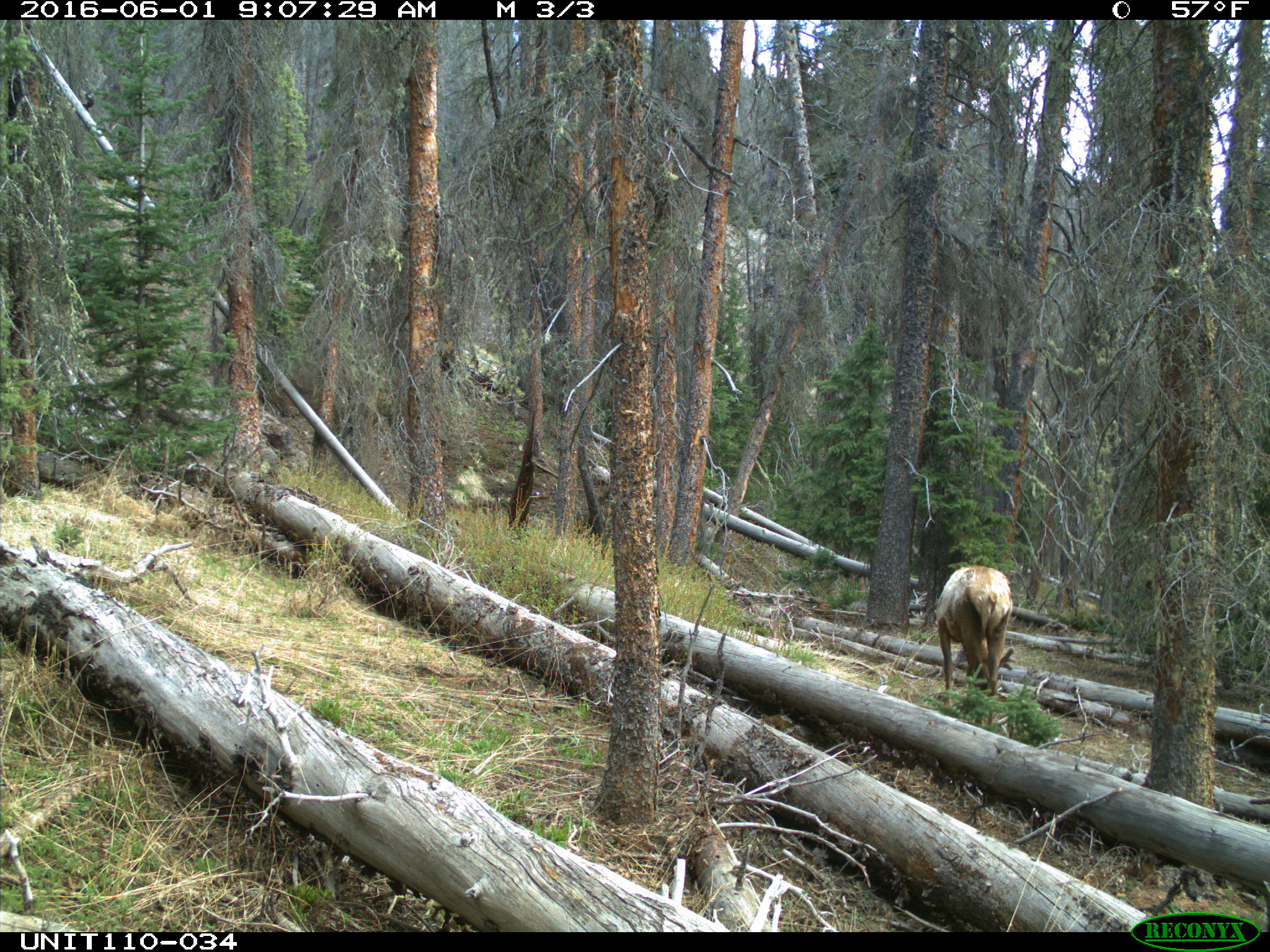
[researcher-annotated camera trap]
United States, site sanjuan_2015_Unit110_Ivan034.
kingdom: Animalia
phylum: Chordata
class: Mammalia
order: Artiodactyla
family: Cervidae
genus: Cervus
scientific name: Cervus elaphus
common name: red deer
Cervus elaphus (red deer).